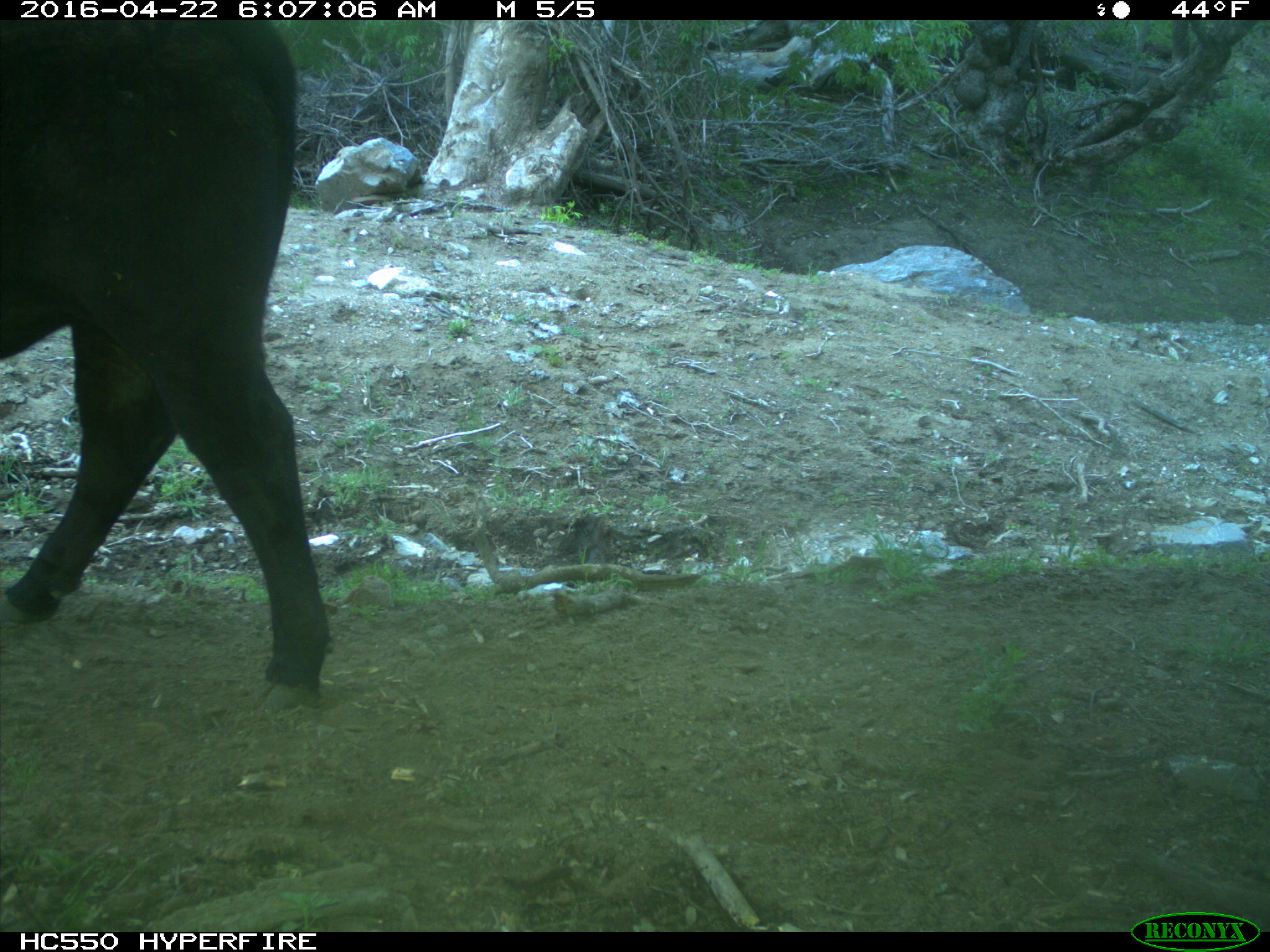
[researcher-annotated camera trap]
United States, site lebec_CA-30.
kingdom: Animalia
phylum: Chordata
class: Mammalia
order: Artiodactyla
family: Bovidae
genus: Bos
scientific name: Bos taurus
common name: domestic cow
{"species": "Bos taurus (domestic cow)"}